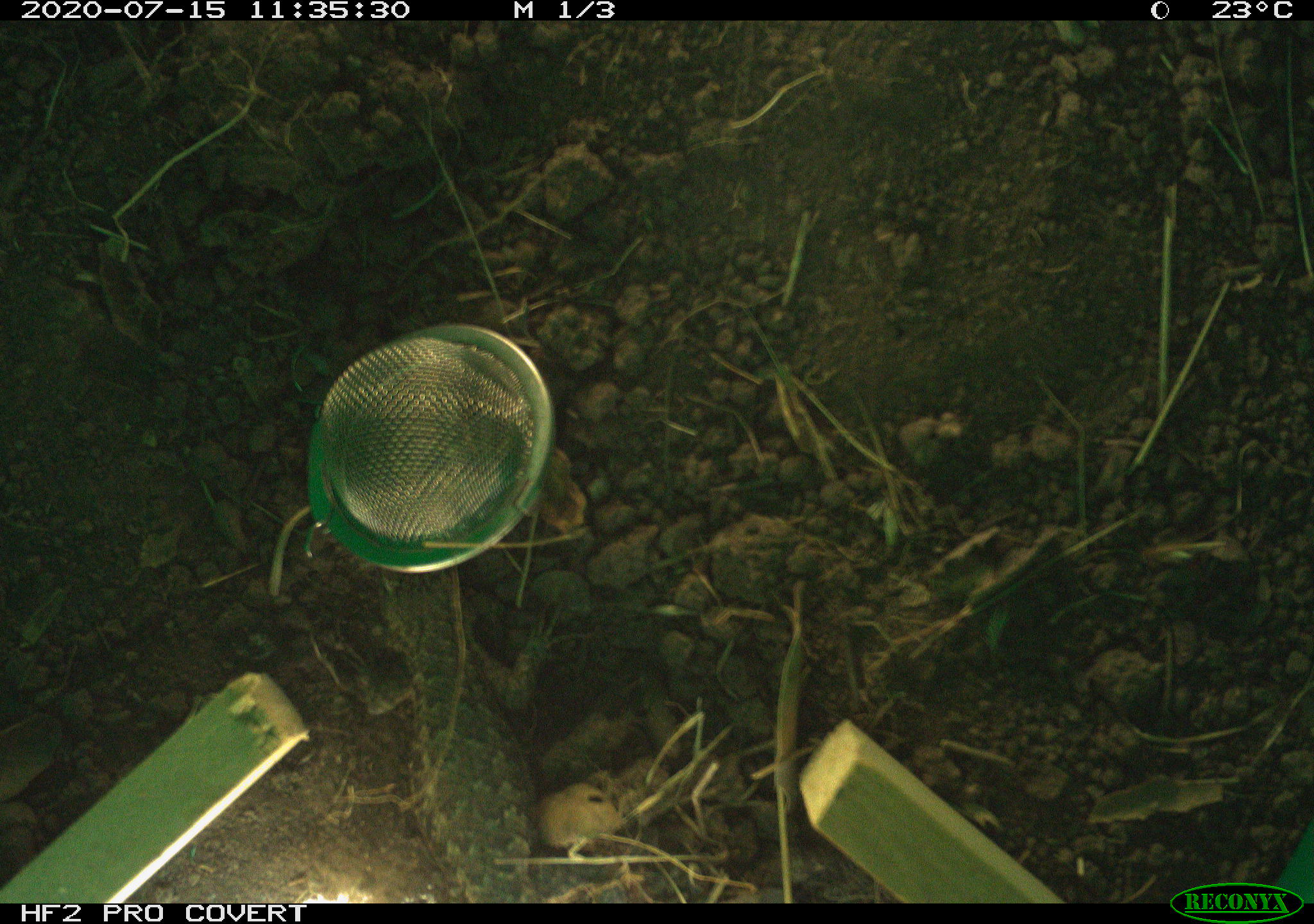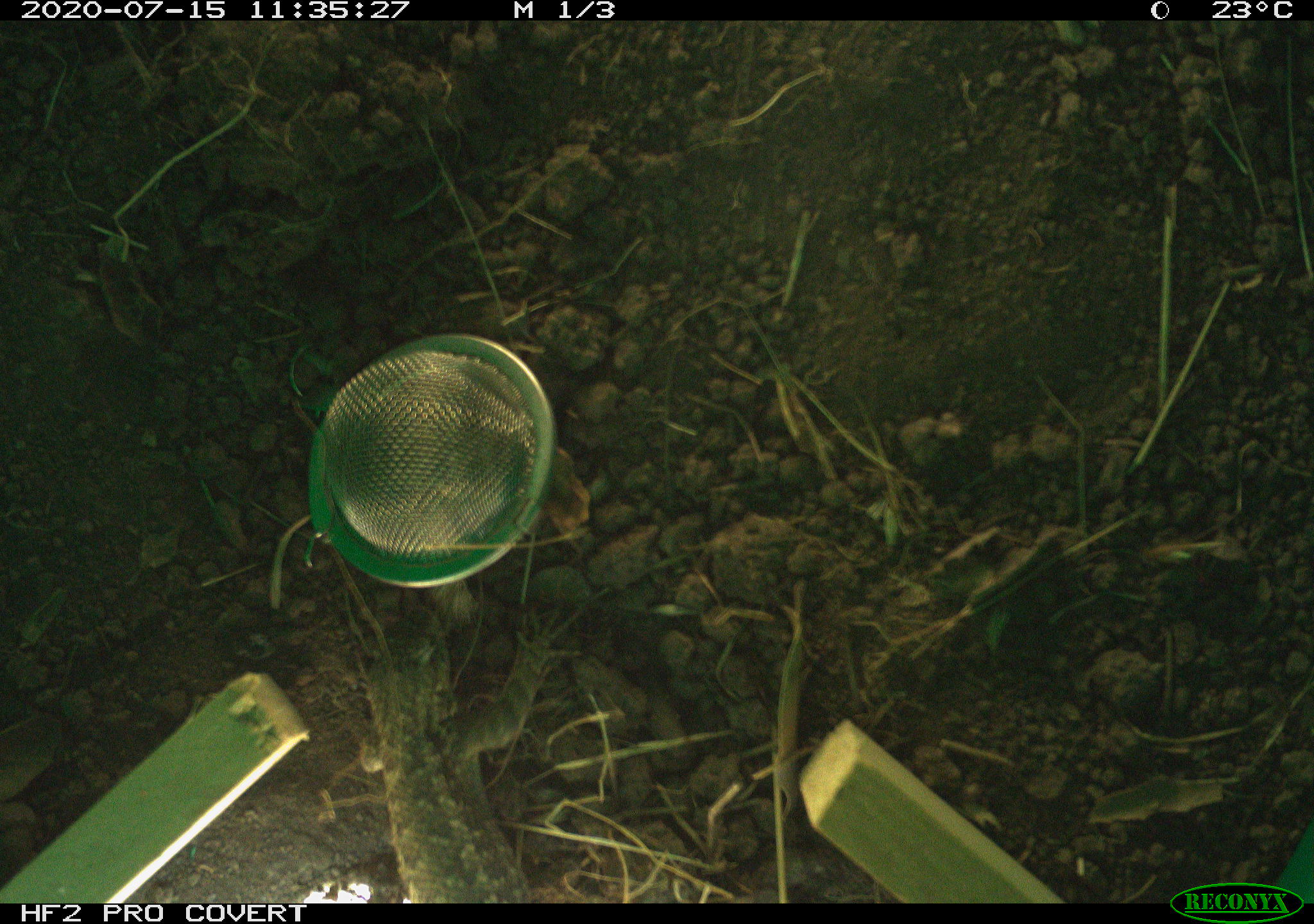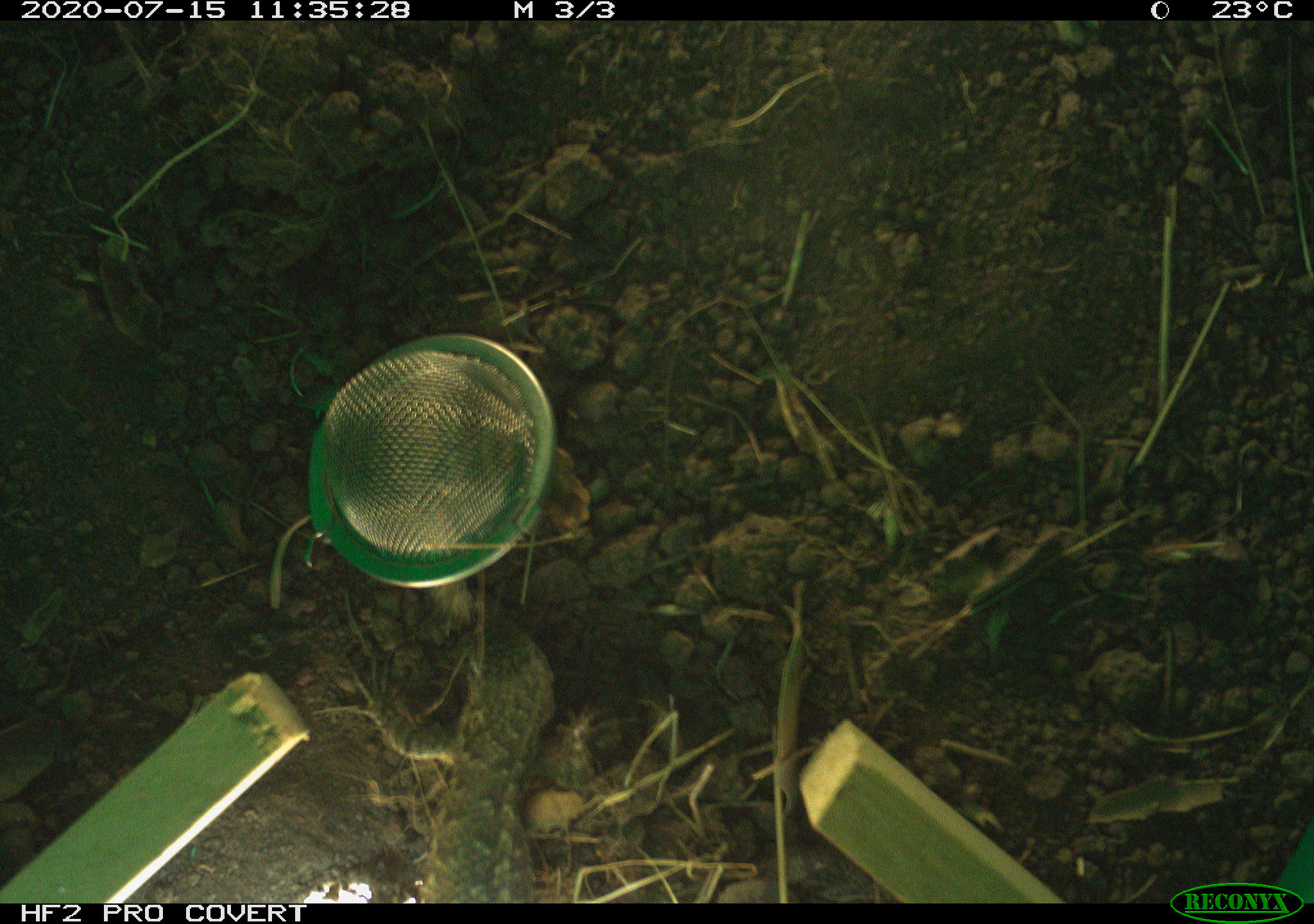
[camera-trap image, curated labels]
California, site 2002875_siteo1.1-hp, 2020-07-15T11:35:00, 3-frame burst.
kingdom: Animalia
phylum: Chordata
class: Reptilia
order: Squamata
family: Phrynosomatidae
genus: Sceloporus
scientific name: Sceloporus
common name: spiny lizards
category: sceloporus species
Sceloporus species (spiny lizards) (Sceloporus).